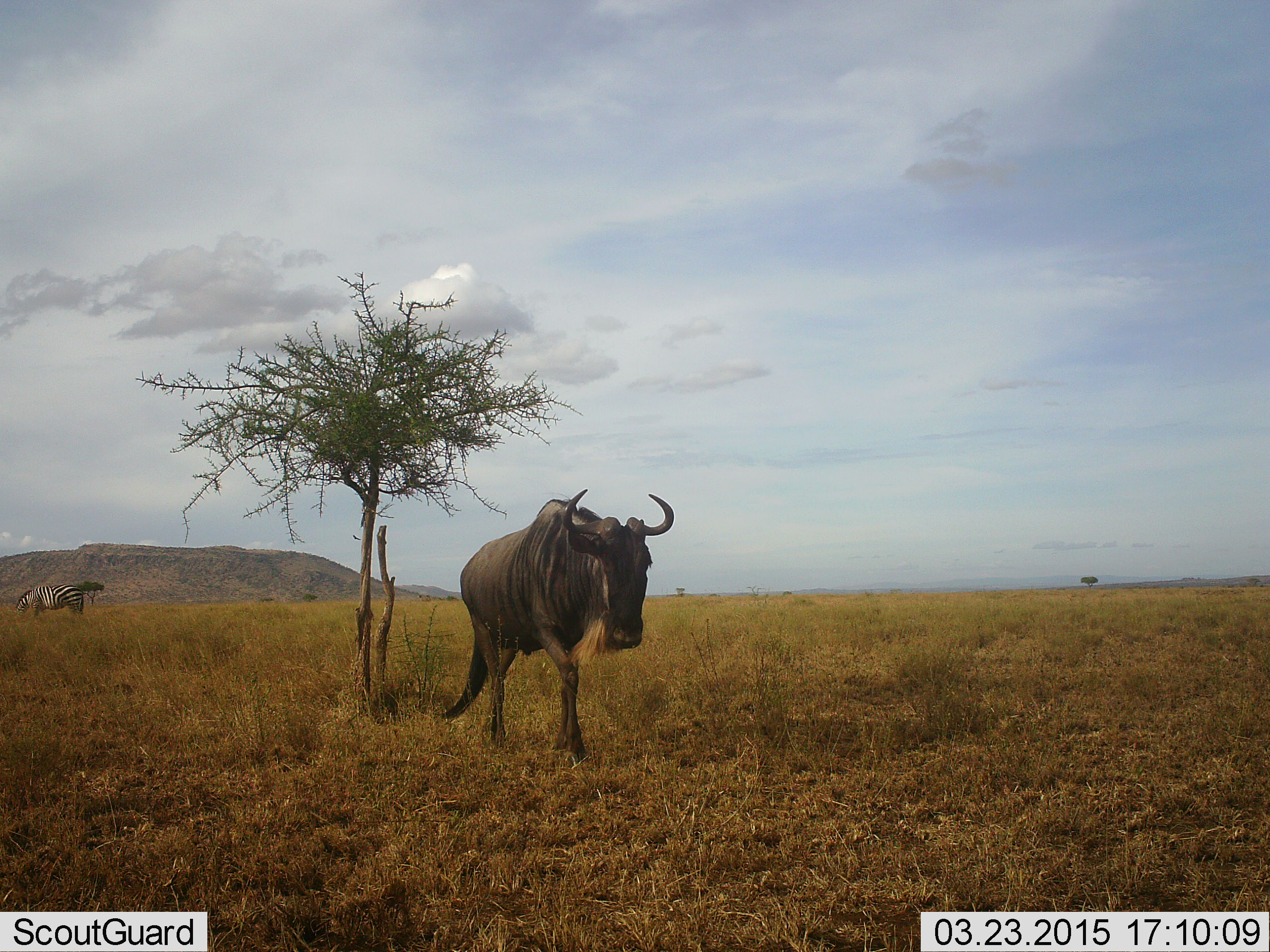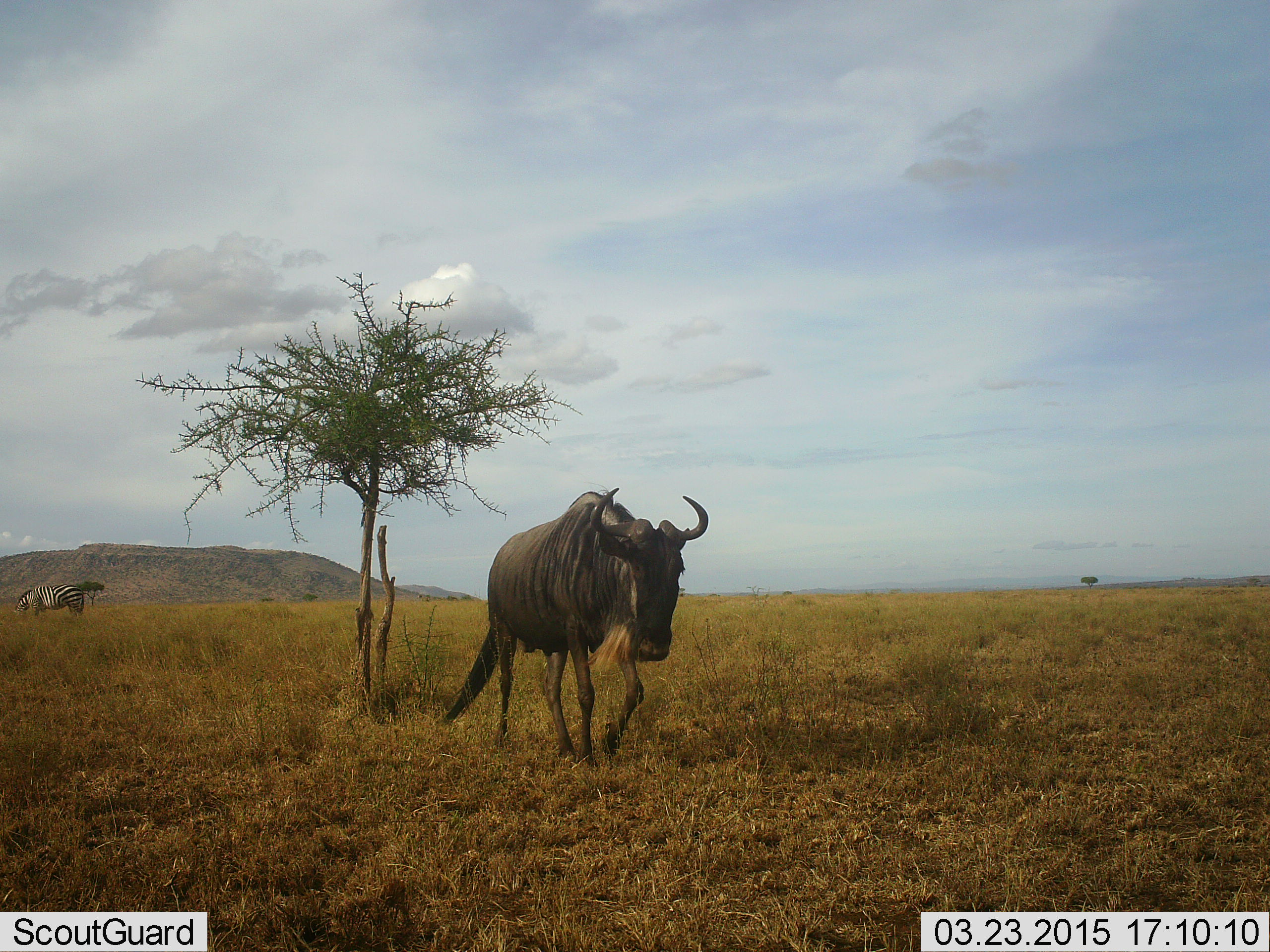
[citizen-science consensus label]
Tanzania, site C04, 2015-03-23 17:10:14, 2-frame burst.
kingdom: Animalia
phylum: Chordata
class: Mammalia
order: Artiodactyla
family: Bovidae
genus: Connochaetes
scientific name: Connochaetes taurinus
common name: blue wildebeest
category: wildebeest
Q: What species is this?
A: Wildebeest (blue wildebeest) (Connochaetes taurinus).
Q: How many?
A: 1.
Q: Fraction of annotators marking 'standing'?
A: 8%.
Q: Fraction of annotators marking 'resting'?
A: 0%.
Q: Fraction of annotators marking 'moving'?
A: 92%.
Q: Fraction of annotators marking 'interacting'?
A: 0%.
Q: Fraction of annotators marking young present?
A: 0%.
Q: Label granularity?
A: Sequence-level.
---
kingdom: Animalia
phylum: Chordata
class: Mammalia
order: Perissodactyla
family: Equidae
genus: Equus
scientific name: Equus quagga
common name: plains zebra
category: zebra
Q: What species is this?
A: Zebra (plains zebra) (Equus quagga).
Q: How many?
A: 1.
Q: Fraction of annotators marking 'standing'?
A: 40%.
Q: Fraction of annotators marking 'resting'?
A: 0%.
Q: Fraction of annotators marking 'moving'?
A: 0%.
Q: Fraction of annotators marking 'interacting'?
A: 0%.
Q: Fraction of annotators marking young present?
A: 0%.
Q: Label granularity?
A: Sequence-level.